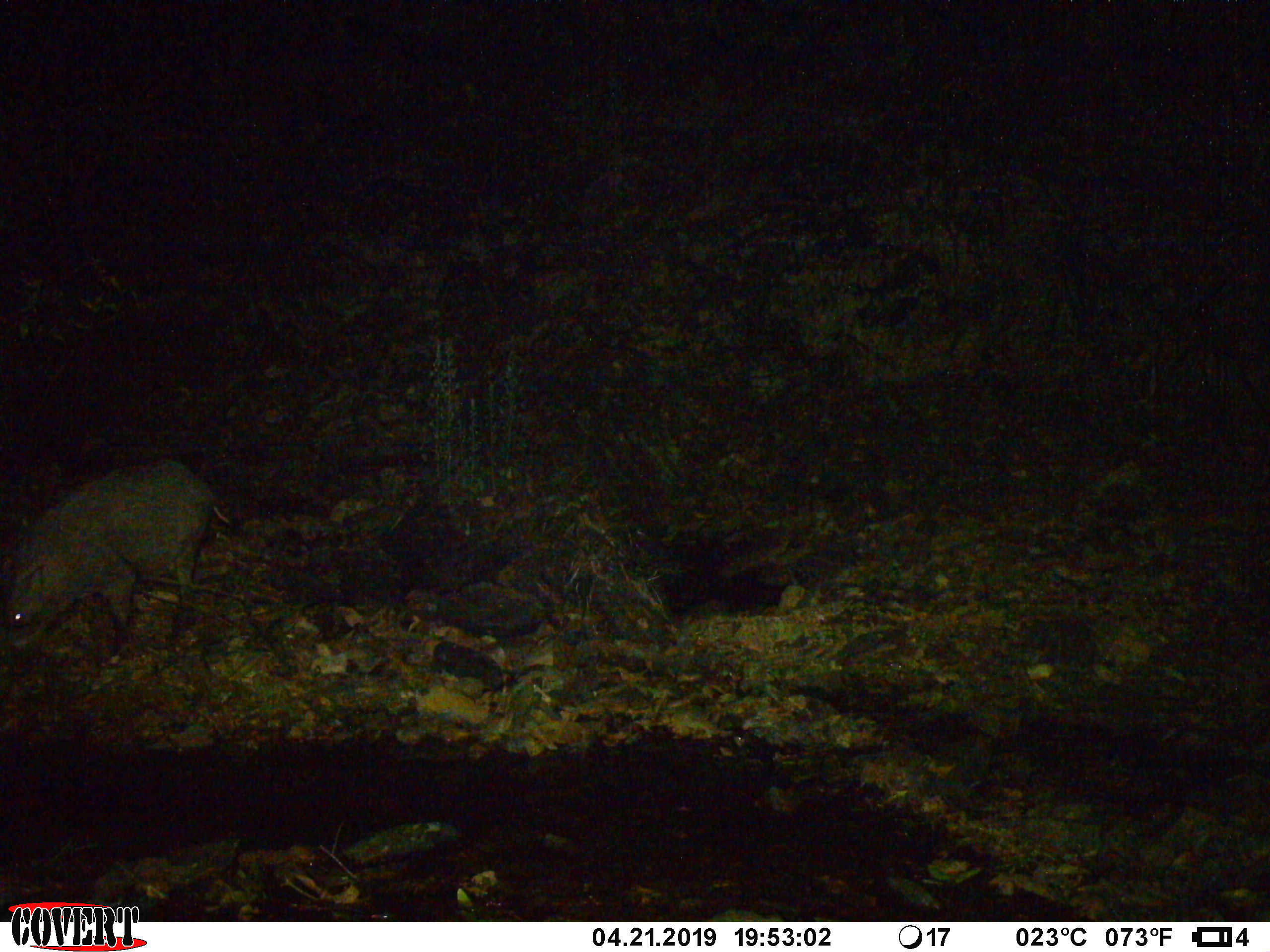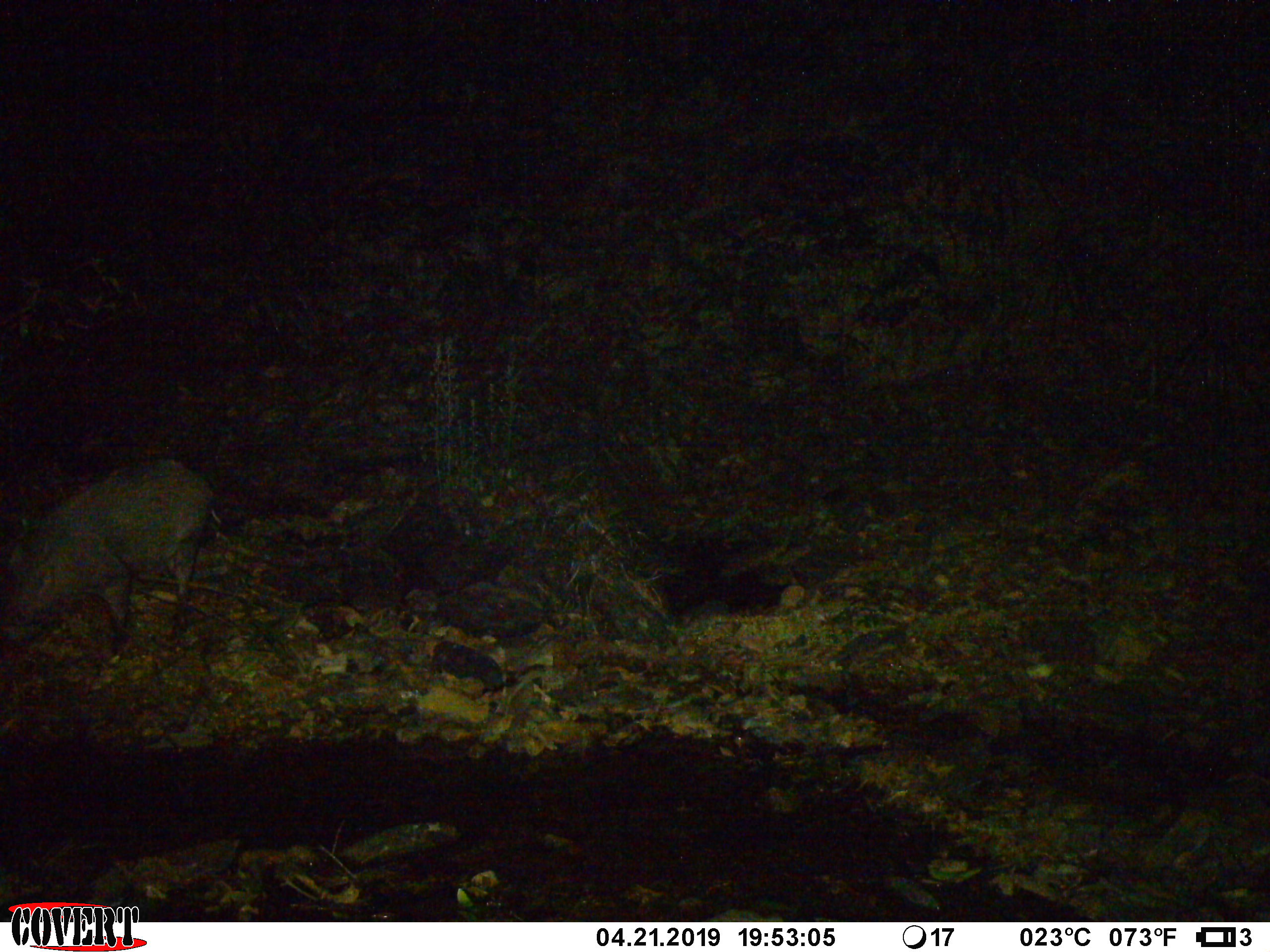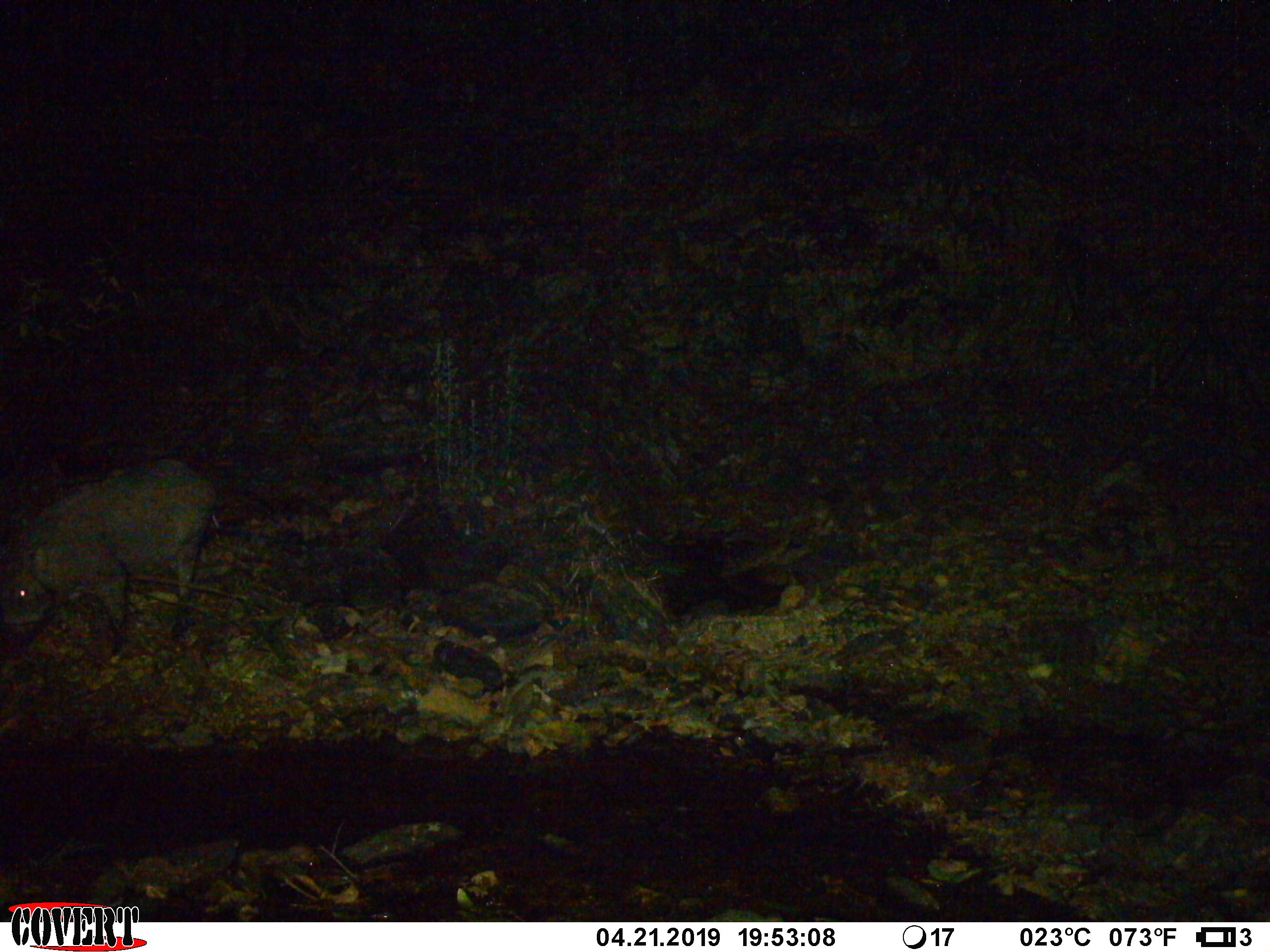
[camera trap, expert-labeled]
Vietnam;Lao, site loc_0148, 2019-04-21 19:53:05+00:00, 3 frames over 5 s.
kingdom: Animalia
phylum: Chordata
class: Mammalia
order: Artiodactyla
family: Suidae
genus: Sus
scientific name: Sus scrofa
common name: eurasian wild pig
Eurasian wild pig (Sus scrofa). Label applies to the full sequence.